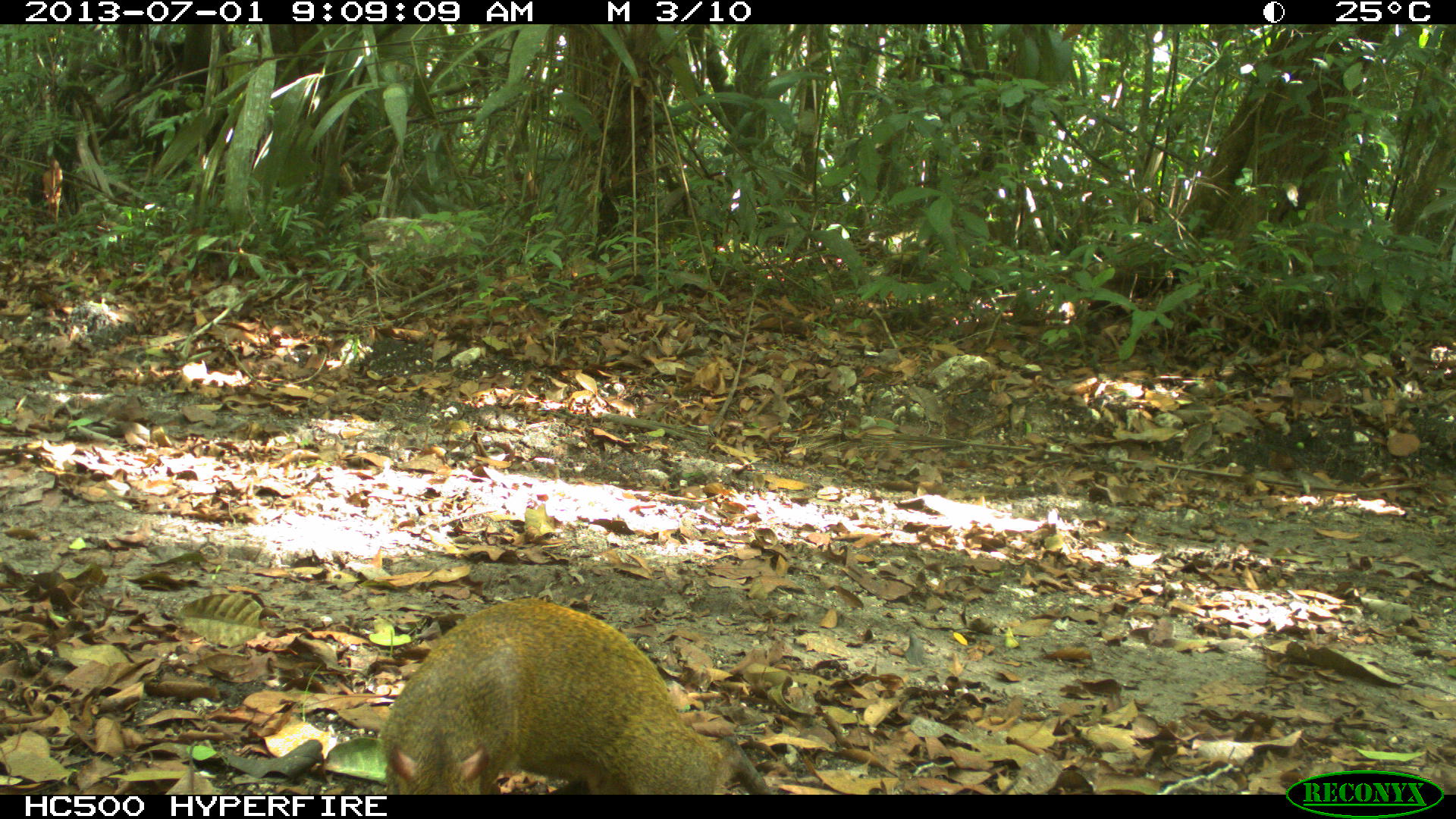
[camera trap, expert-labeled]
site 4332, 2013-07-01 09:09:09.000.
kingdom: Animalia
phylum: Chordata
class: Mammalia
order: Rodentia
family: Dasyproctidae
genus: Dasyprocta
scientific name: Dasyprocta punctata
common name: central american agouti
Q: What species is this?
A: Dasyprocta punctata (central american agouti).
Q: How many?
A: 1.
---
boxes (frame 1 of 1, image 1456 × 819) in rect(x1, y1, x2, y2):
dasyprocta punctata: rect(378, 597, 773, 794)